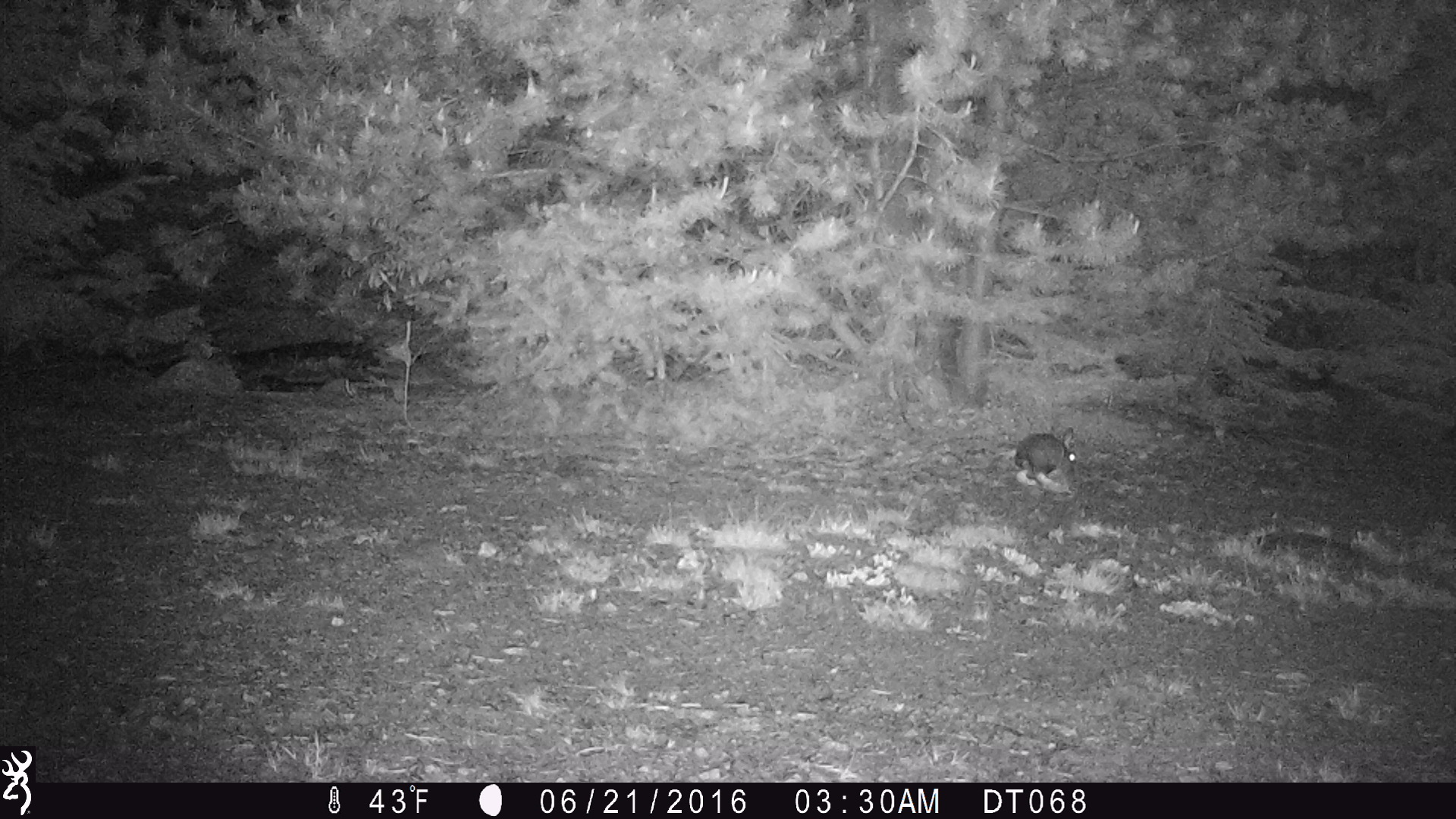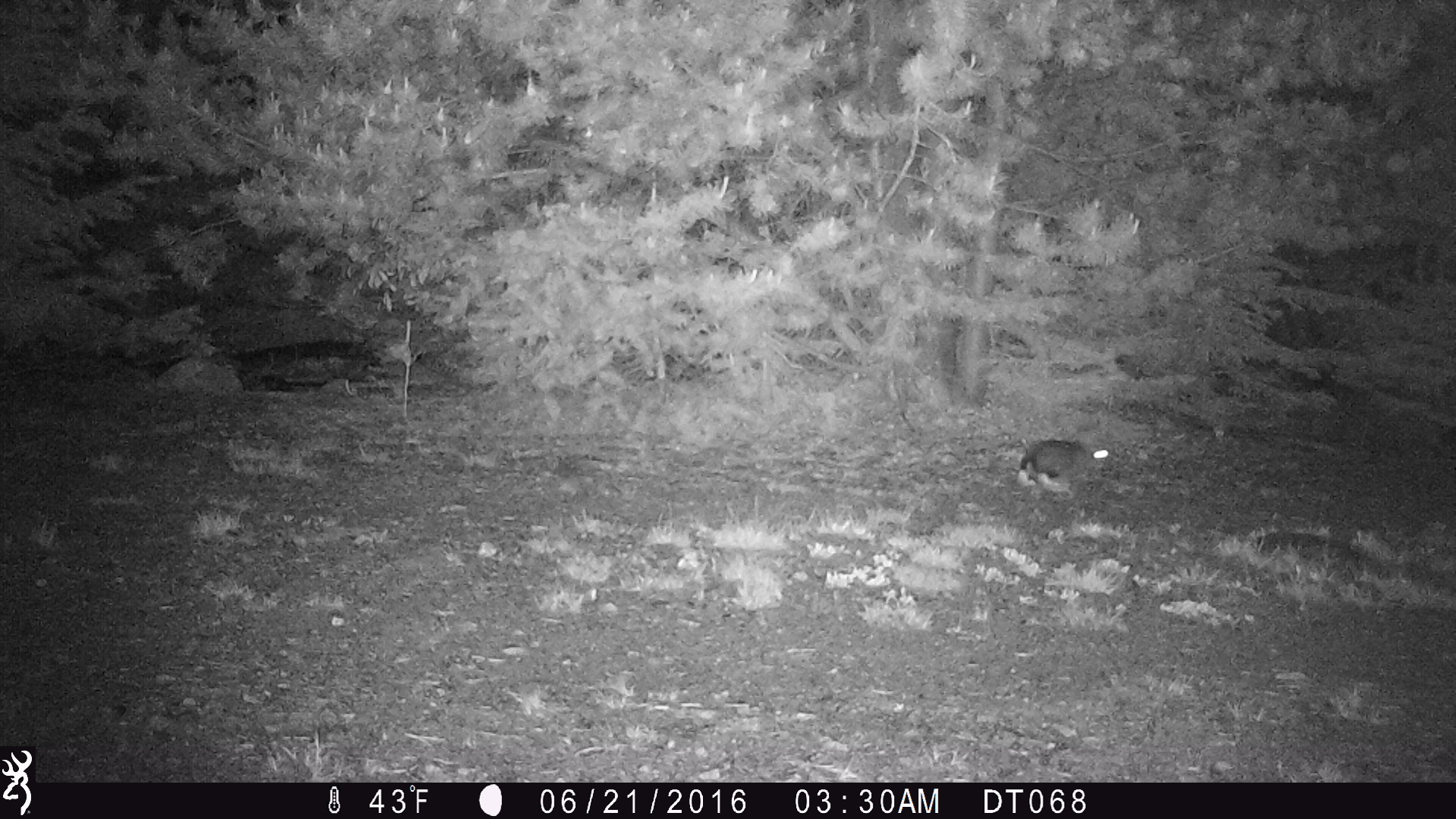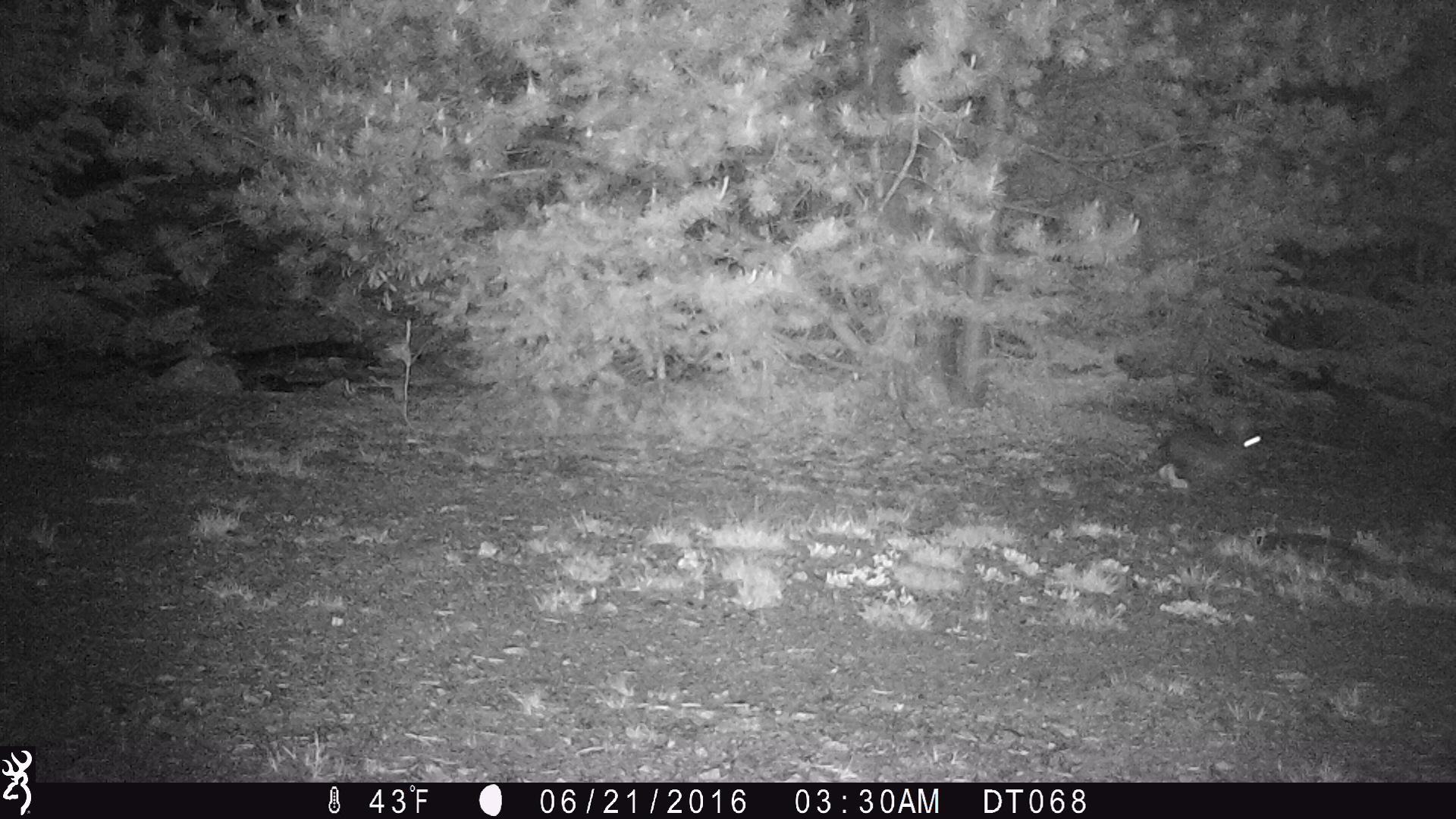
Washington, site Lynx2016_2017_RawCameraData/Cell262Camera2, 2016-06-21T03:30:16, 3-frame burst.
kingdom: Animalia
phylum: Chordata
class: Mammalia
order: Lagomorpha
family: Leporidae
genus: Lepus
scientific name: Lepus americanus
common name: snowshoe hare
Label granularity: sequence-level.